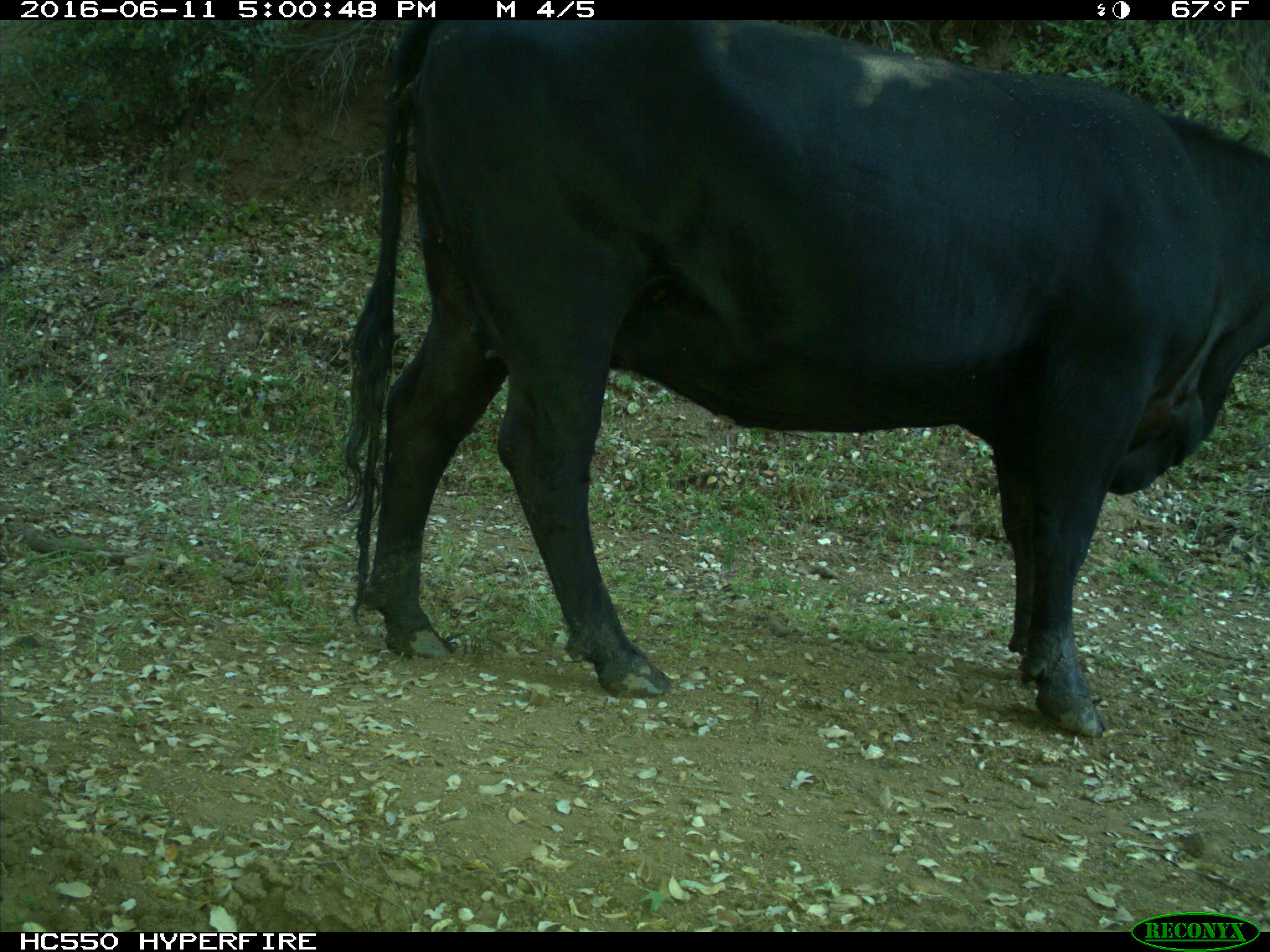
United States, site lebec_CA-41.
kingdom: Animalia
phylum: Chordata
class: Mammalia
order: Artiodactyla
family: Bovidae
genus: Bos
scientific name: Bos taurus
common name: domestic cow